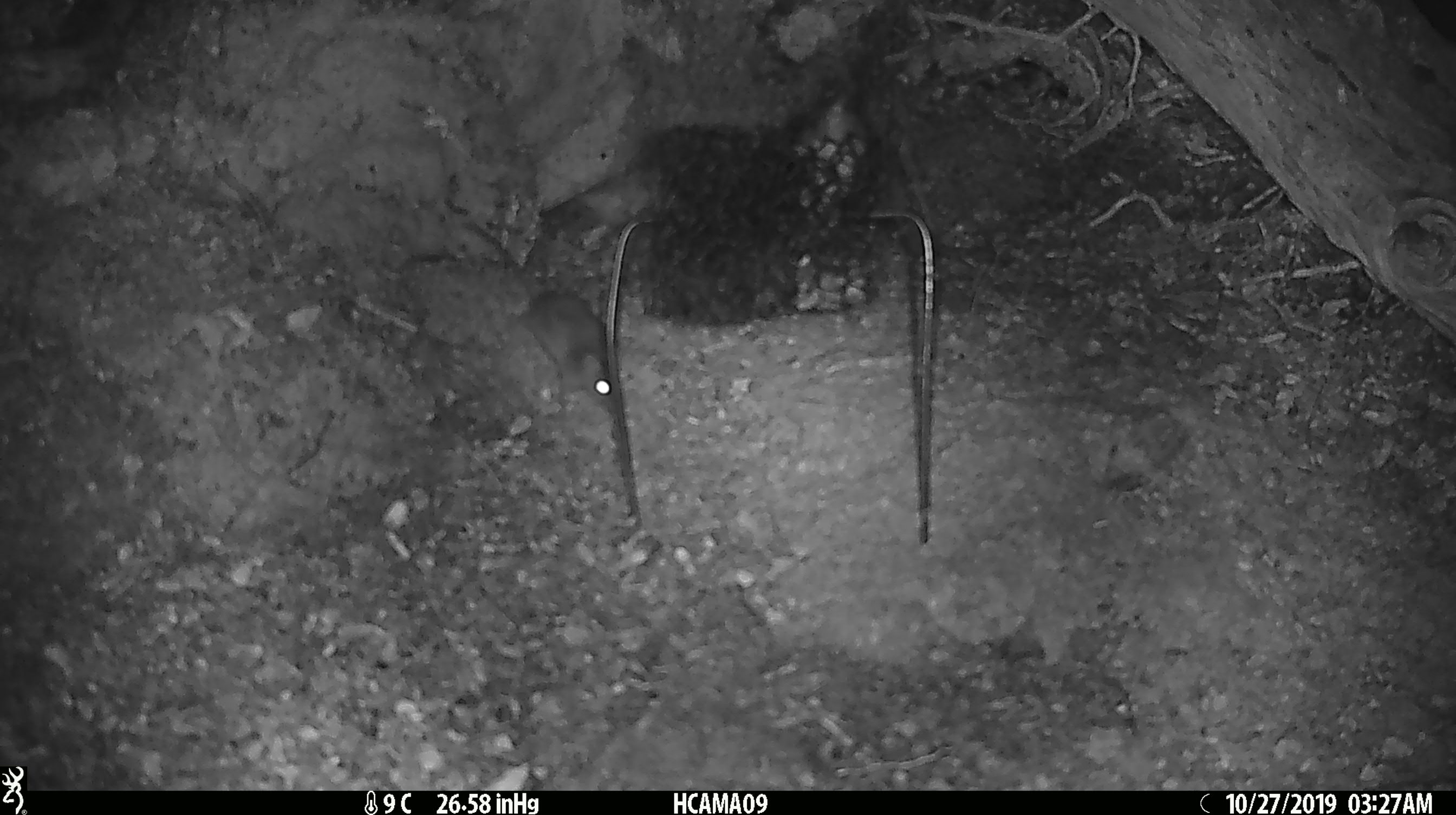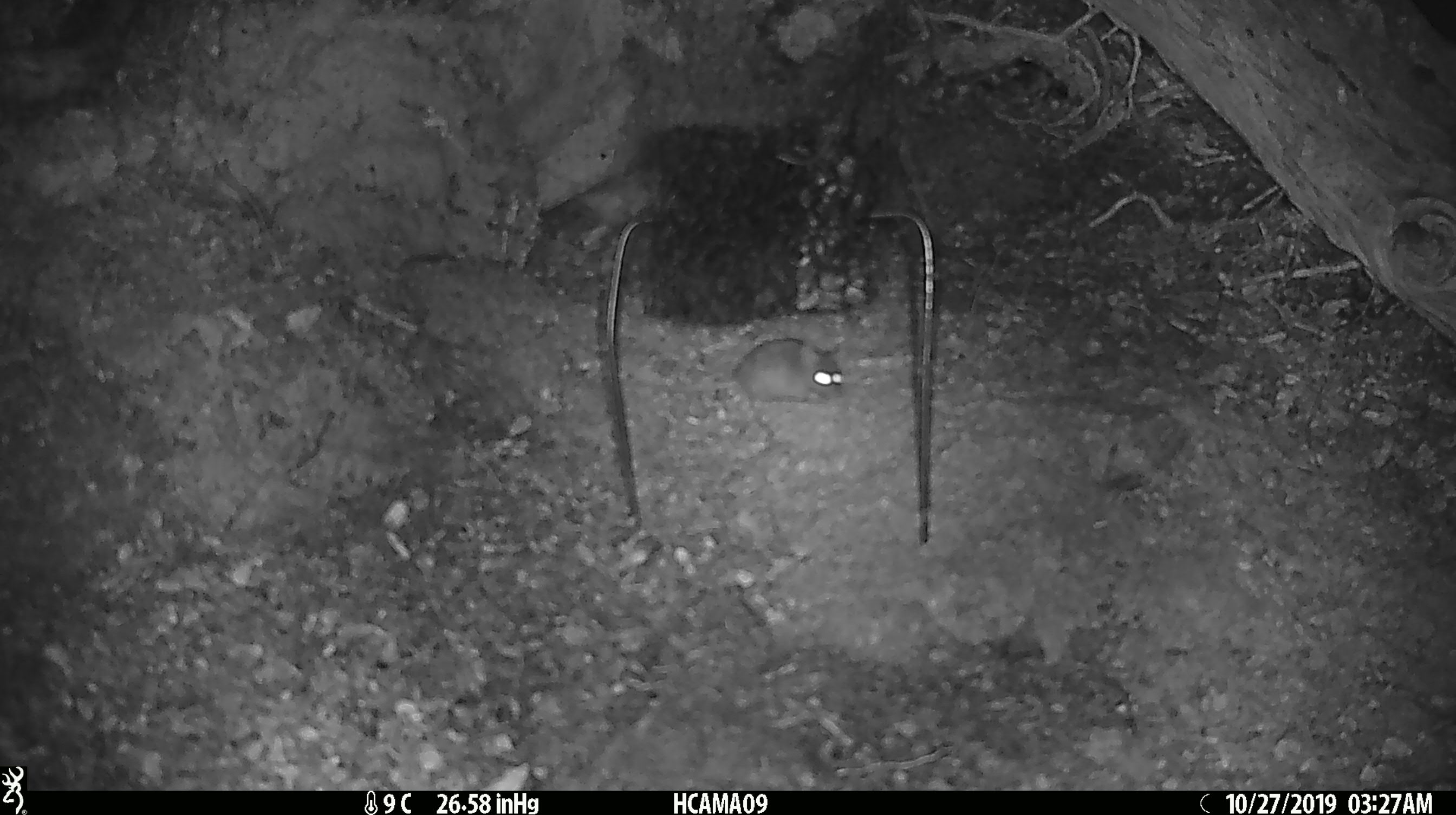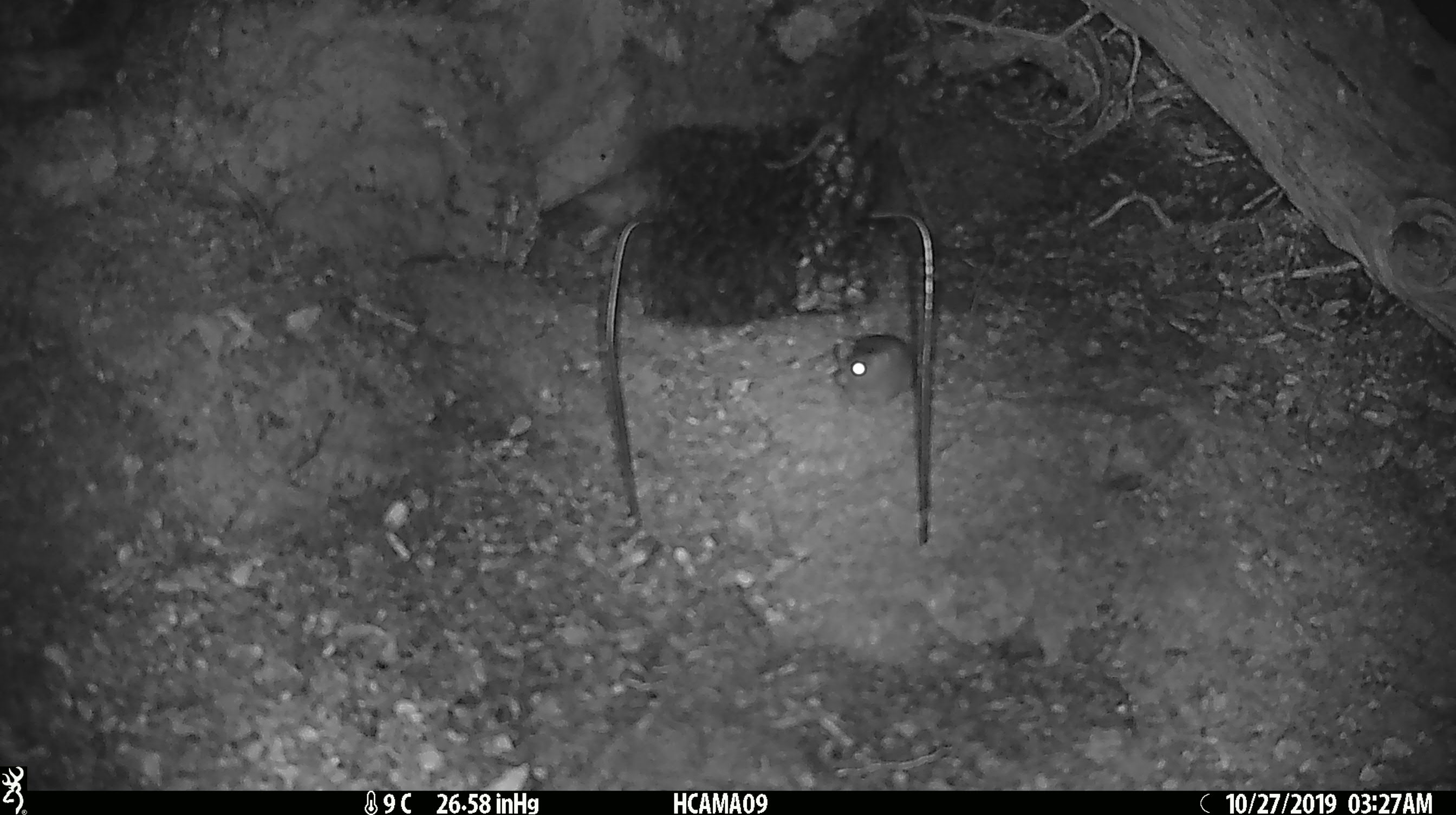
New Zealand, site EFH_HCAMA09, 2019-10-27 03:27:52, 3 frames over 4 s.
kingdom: Animalia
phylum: Chordata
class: Mammalia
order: Rodentia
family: Muridae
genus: Mus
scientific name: Mus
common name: mouse